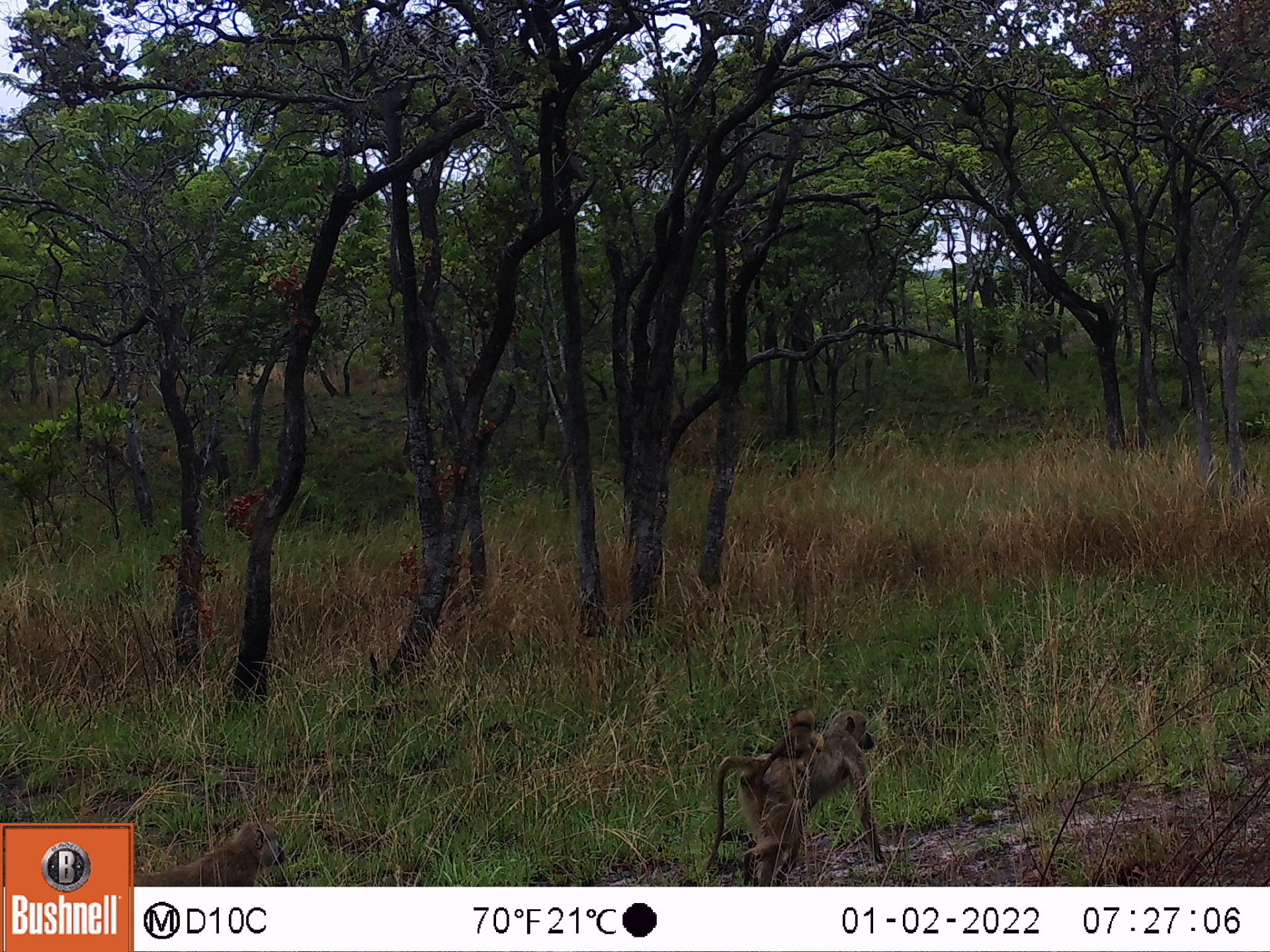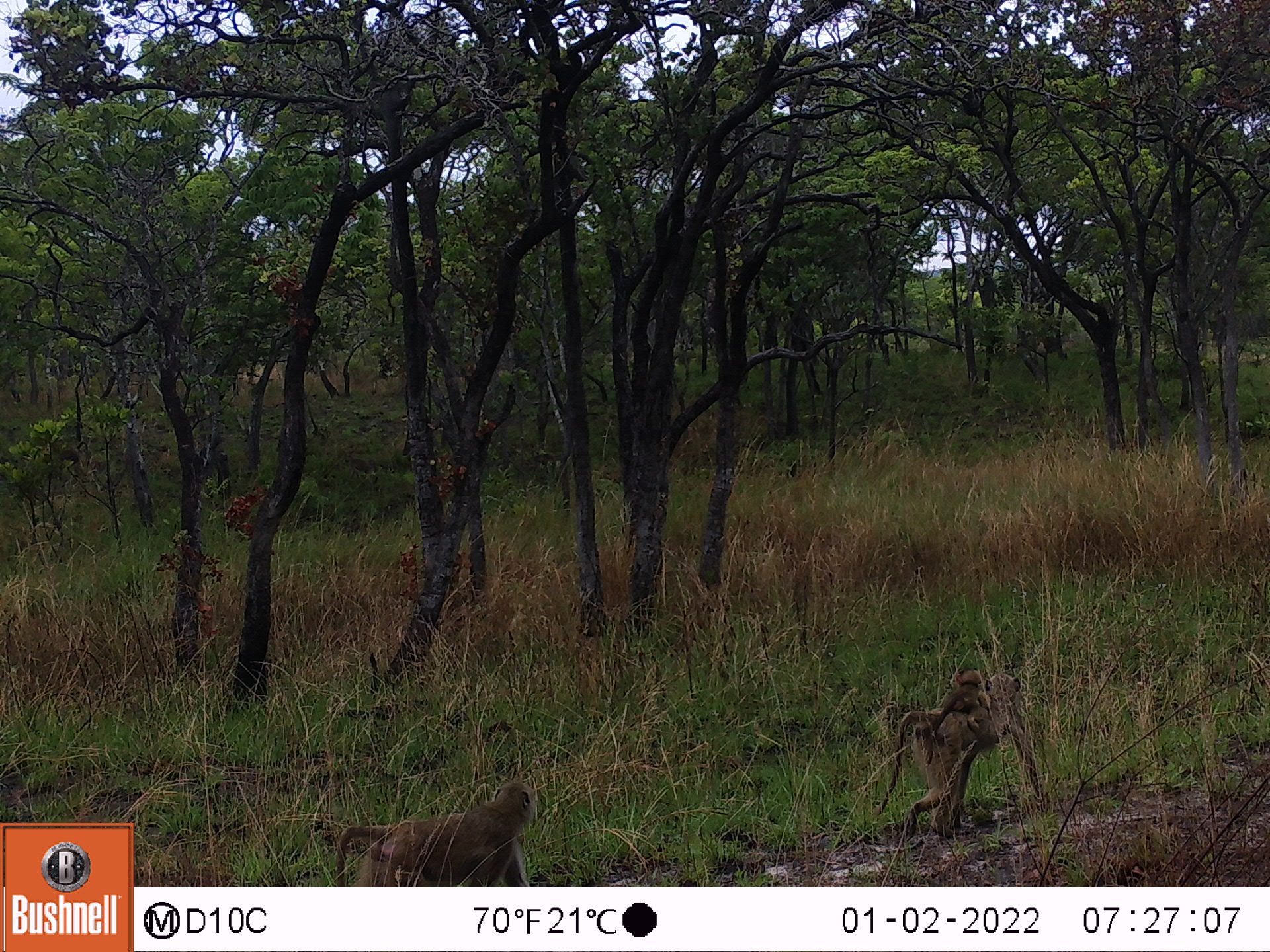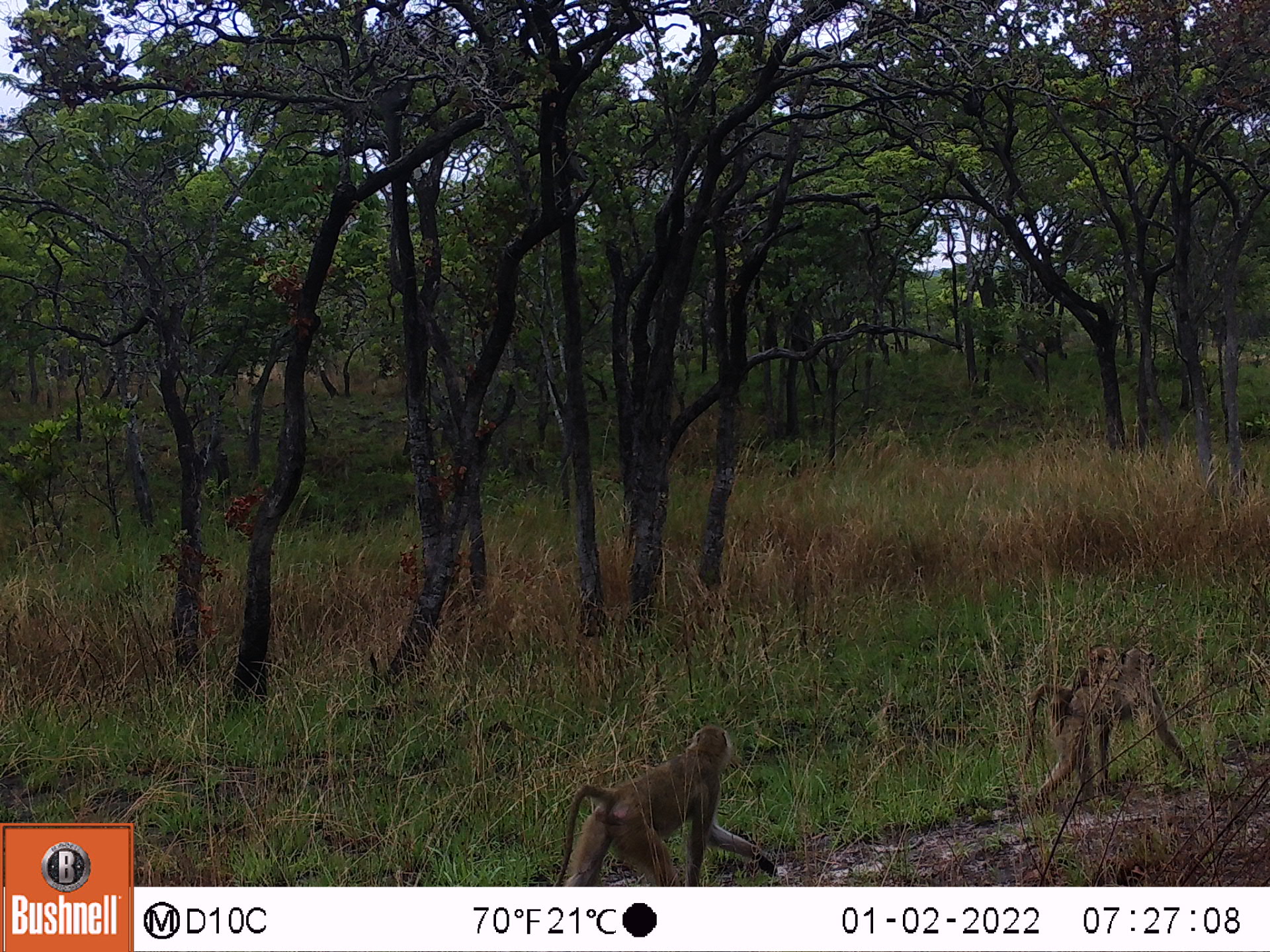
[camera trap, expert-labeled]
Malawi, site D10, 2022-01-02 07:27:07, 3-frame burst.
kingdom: Animalia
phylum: Chordata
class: Mammalia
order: Primates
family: Cercopithecidae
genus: Papio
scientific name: Papio cynocephalus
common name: yellow baboon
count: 3